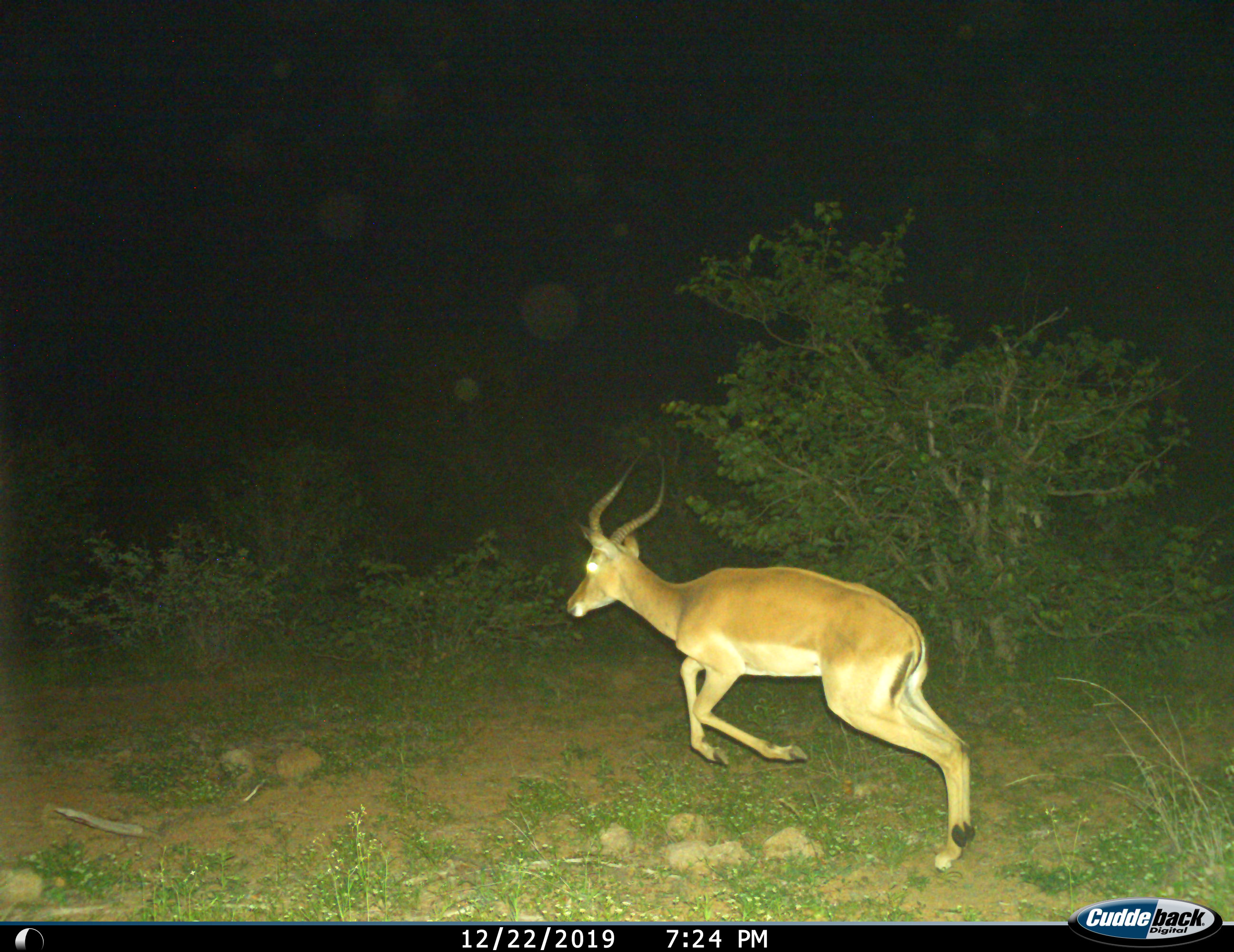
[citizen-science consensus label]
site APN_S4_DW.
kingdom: Animalia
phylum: Chordata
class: Mammalia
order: Artiodactyla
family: Bovidae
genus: Aepyceros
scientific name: Aepyceros melampus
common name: impala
Impala (Aepyceros melampus), count 1. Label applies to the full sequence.